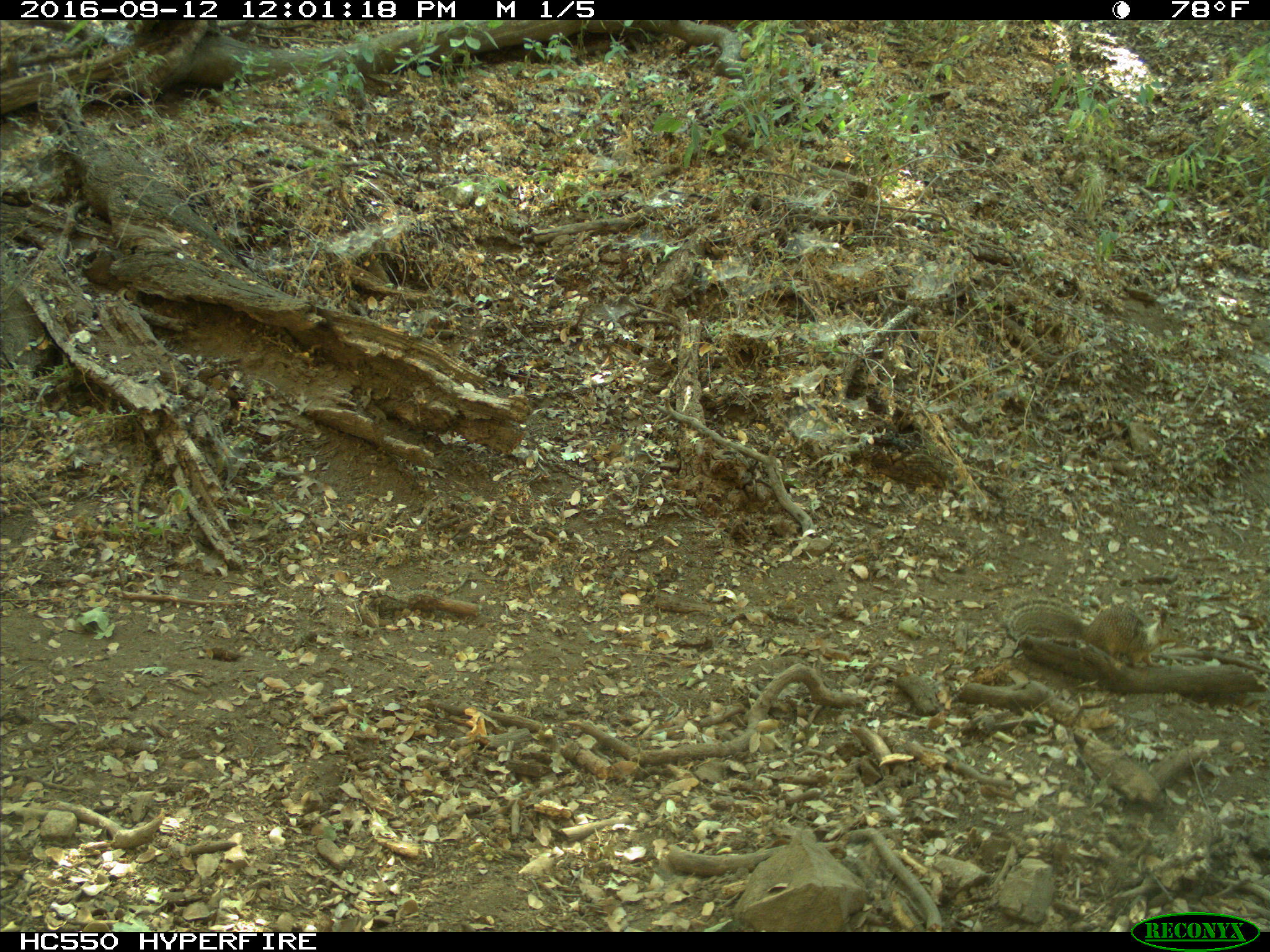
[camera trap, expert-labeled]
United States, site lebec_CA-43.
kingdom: Animalia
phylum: Chordata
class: Mammalia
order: Rodentia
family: Sciuridae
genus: Otospermophilus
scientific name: Otospermophilus beecheyi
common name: california ground squirrel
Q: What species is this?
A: Otospermophilus beecheyi (california ground squirrel).